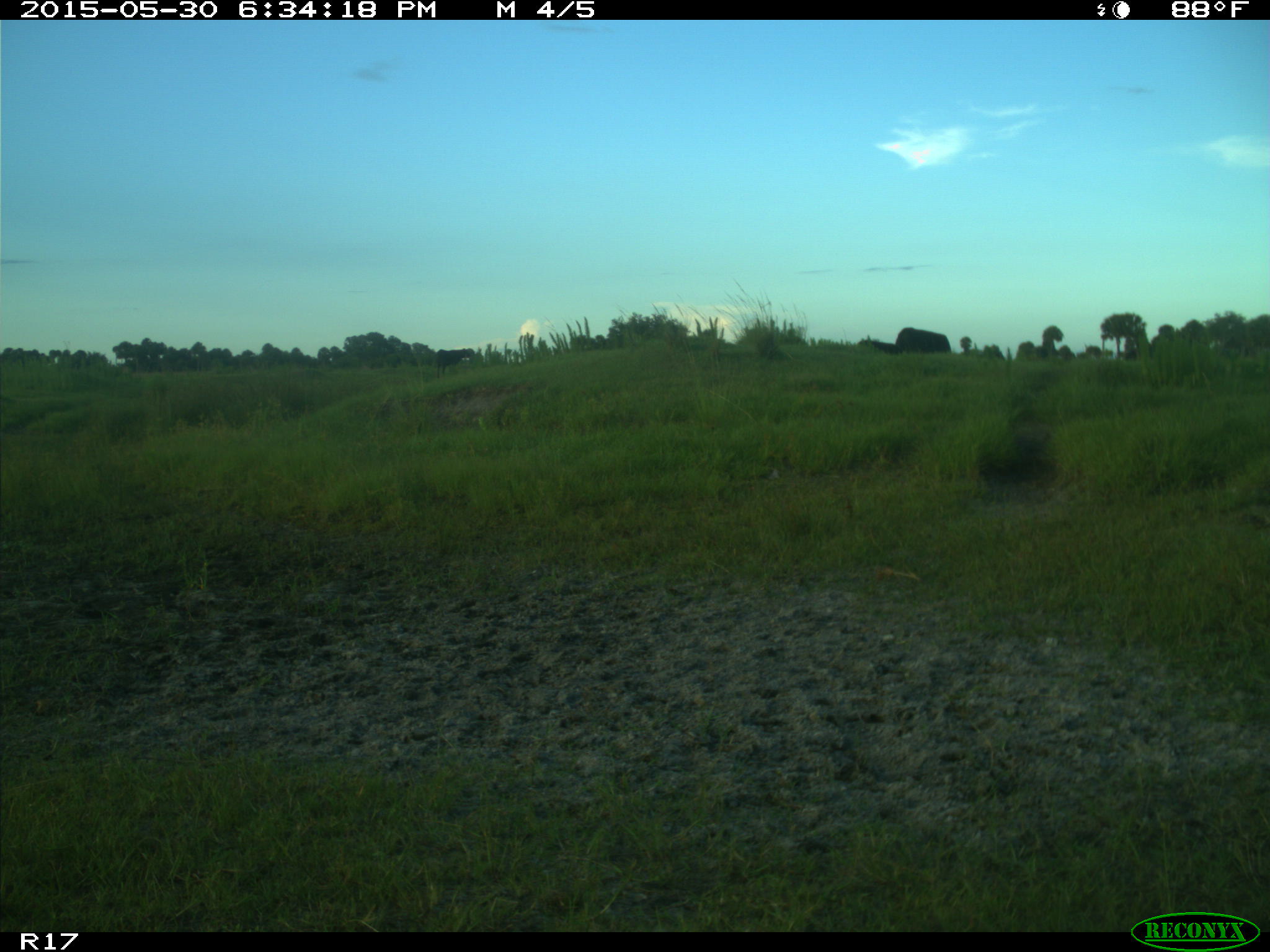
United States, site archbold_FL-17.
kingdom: Animalia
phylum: Chordata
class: Mammalia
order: Artiodactyla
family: Bovidae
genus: Bos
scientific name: Bos taurus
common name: domestic cow